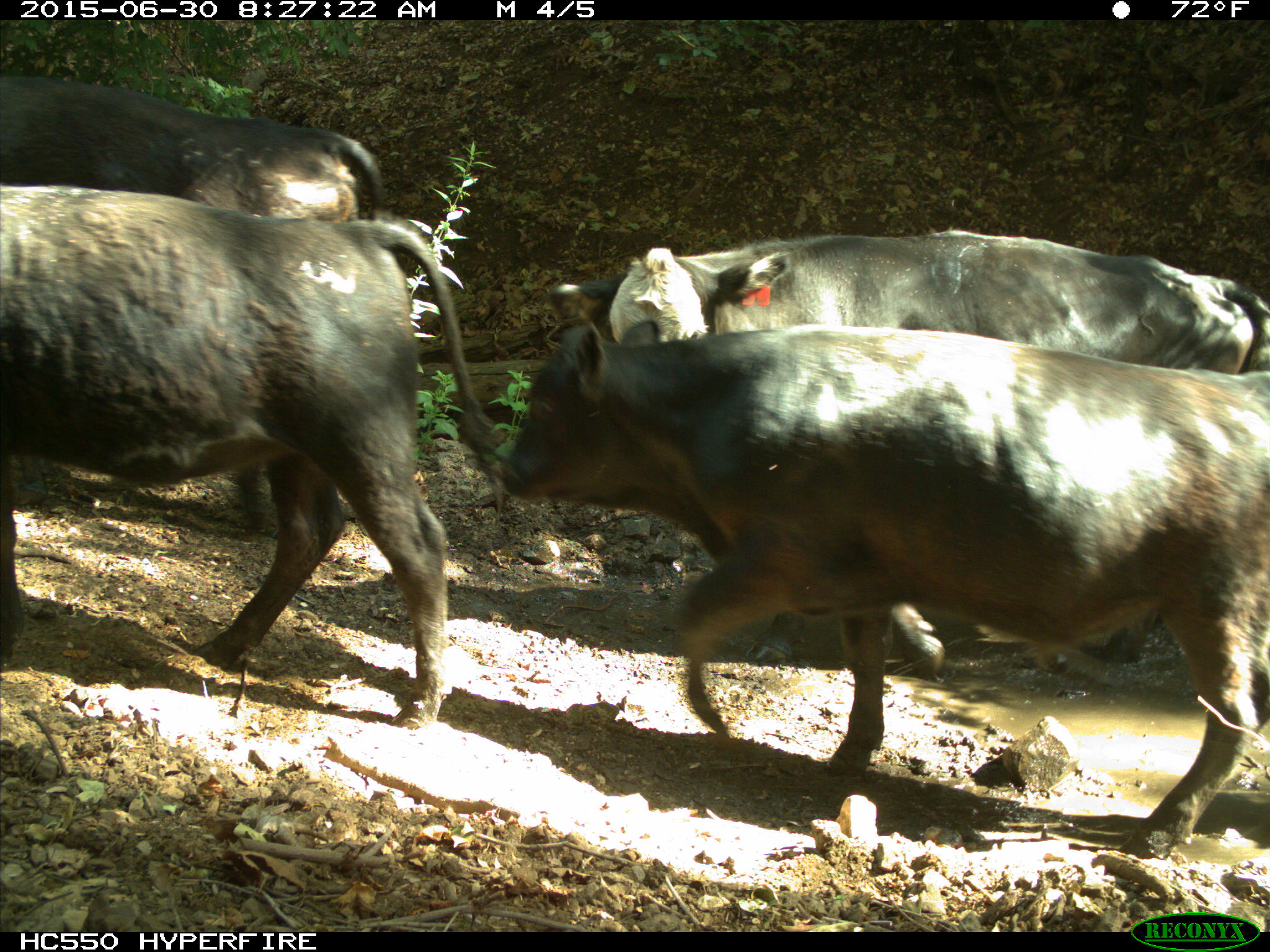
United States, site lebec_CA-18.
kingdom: Animalia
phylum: Chordata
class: Mammalia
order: Artiodactyla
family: Bovidae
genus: Bos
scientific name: Bos taurus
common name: domestic cow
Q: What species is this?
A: Bos taurus (domestic cow).